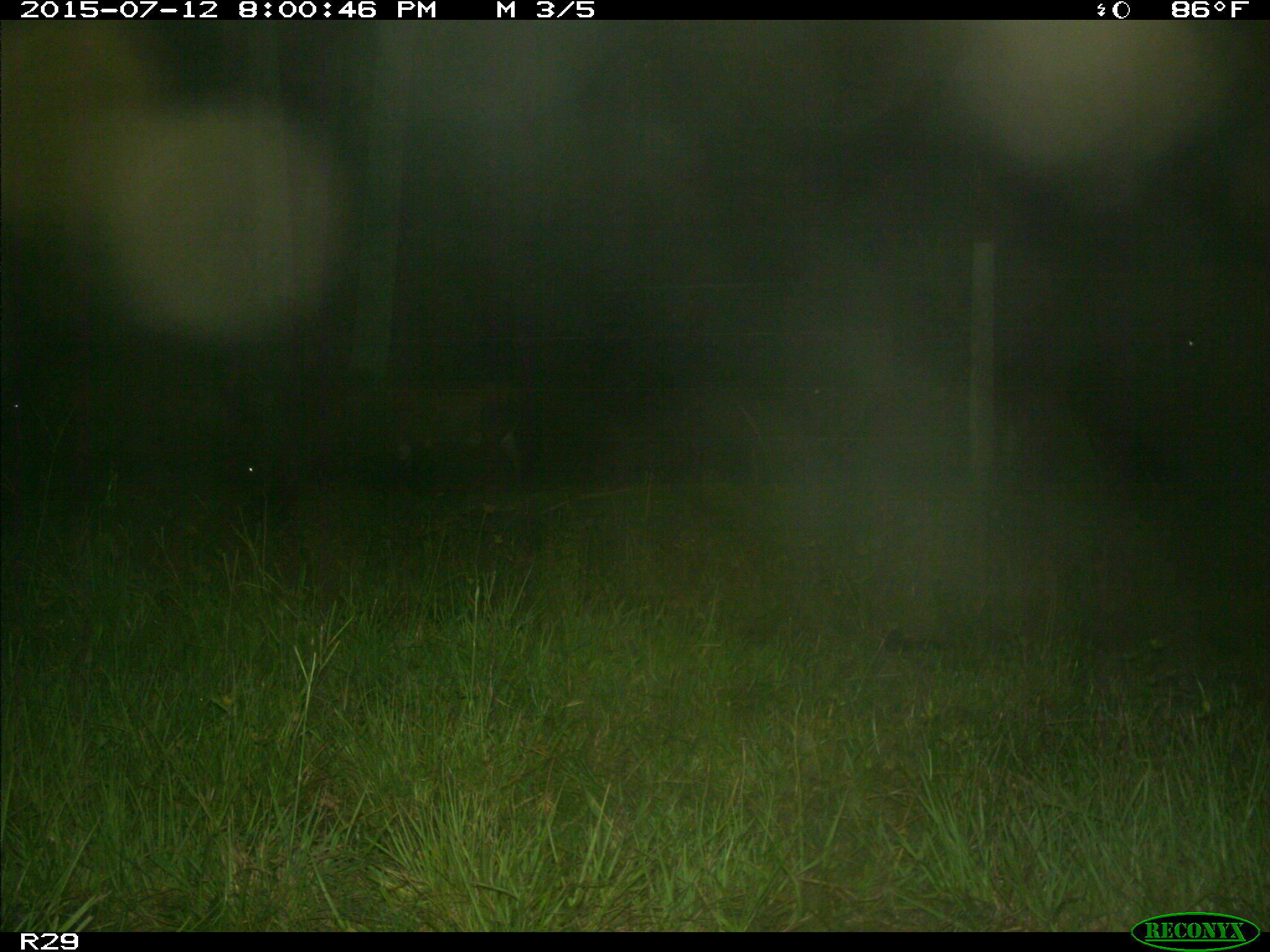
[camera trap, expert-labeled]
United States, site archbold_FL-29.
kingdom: Animalia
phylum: Chordata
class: Mammalia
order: Artiodactyla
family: Bovidae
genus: Bos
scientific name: Bos taurus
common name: domestic cow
Bos taurus (domestic cow).